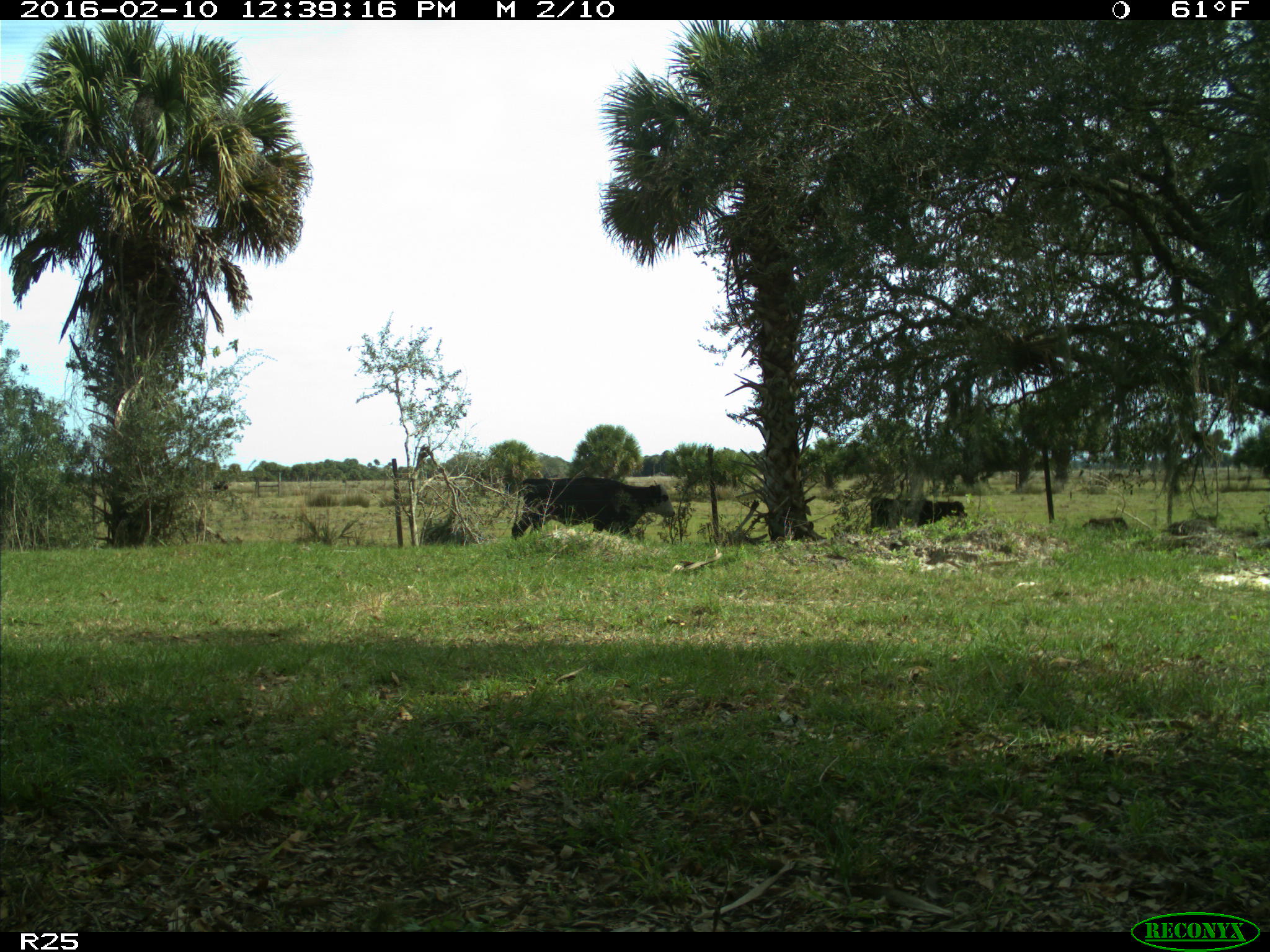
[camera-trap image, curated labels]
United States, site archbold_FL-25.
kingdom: Animalia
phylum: Chordata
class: Mammalia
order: Artiodactyla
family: Bovidae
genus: Bos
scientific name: Bos taurus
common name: domestic cow